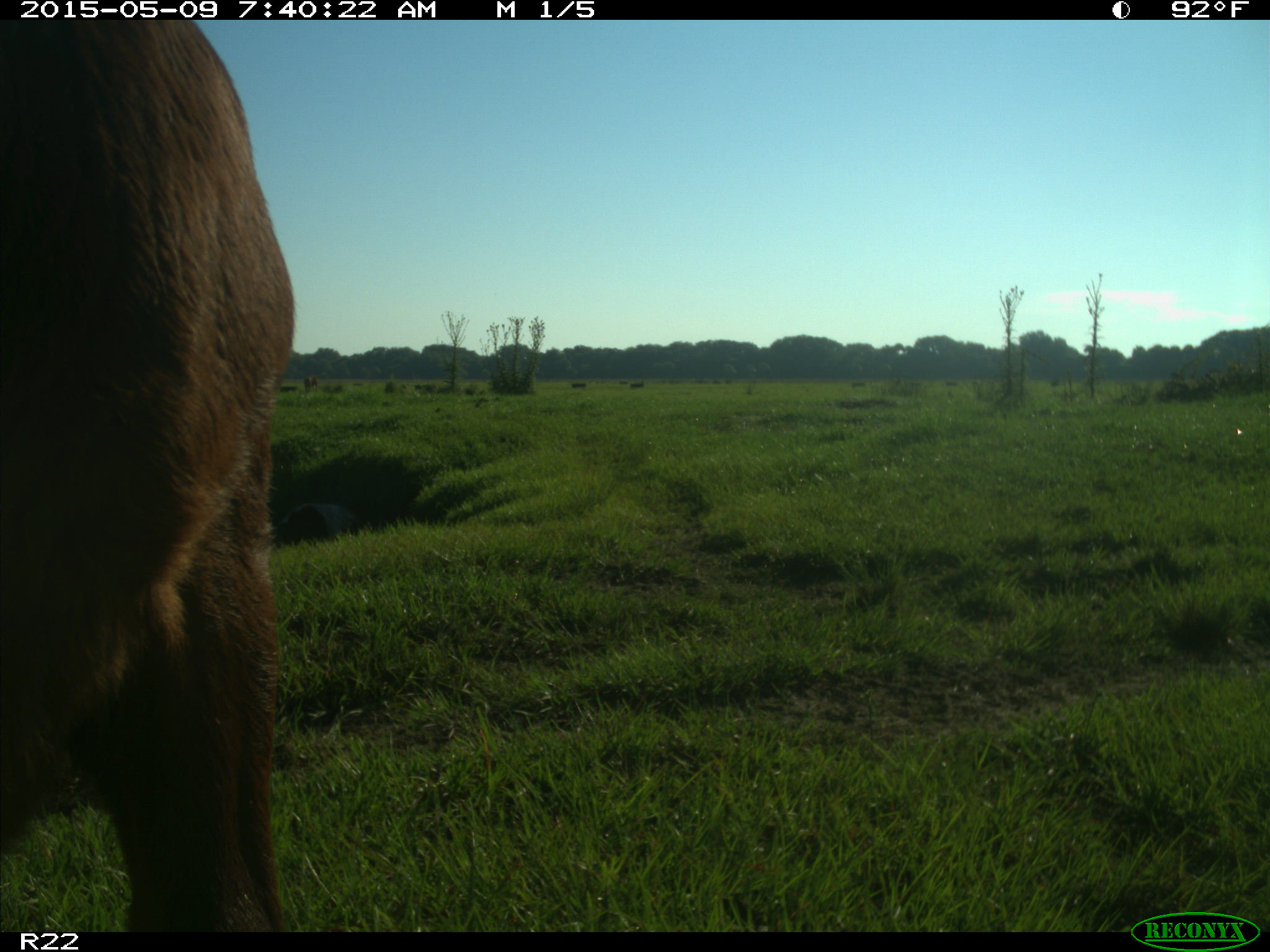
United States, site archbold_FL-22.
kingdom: Animalia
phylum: Chordata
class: Mammalia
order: Artiodactyla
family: Bovidae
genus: Bos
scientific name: Bos taurus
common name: domestic cow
Bos taurus (domestic cow).